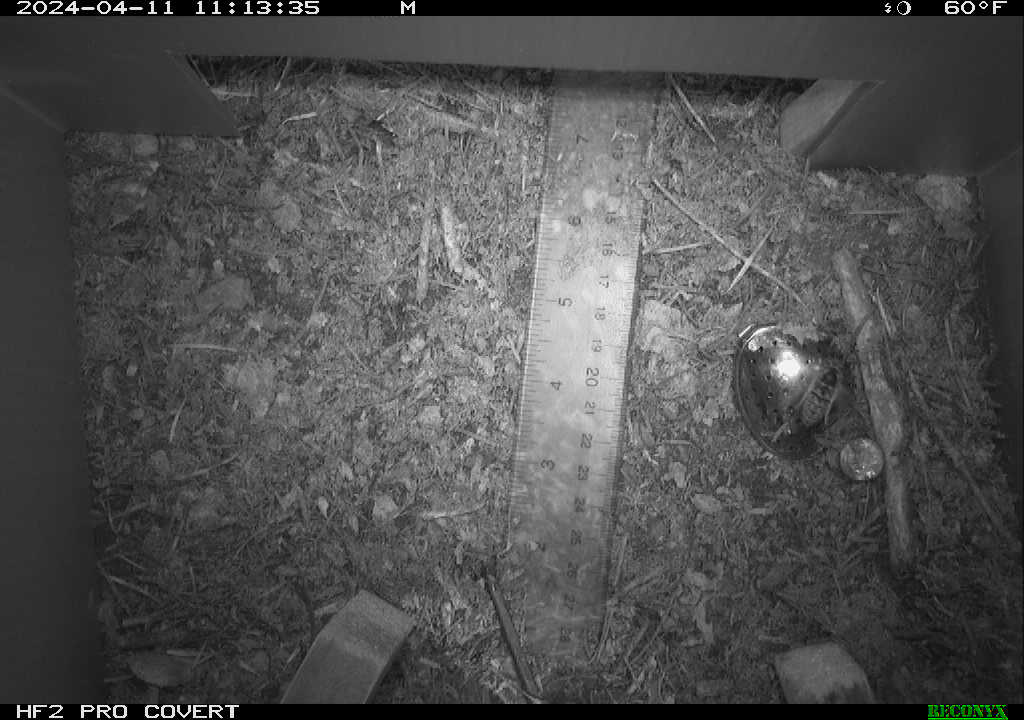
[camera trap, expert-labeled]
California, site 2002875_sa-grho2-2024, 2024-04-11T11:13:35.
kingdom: Animalia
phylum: Arthropoda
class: Insecta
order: Hymenoptera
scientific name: Hymenoptera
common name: ants, bees, wasps, and sawflies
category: hymenoptera order